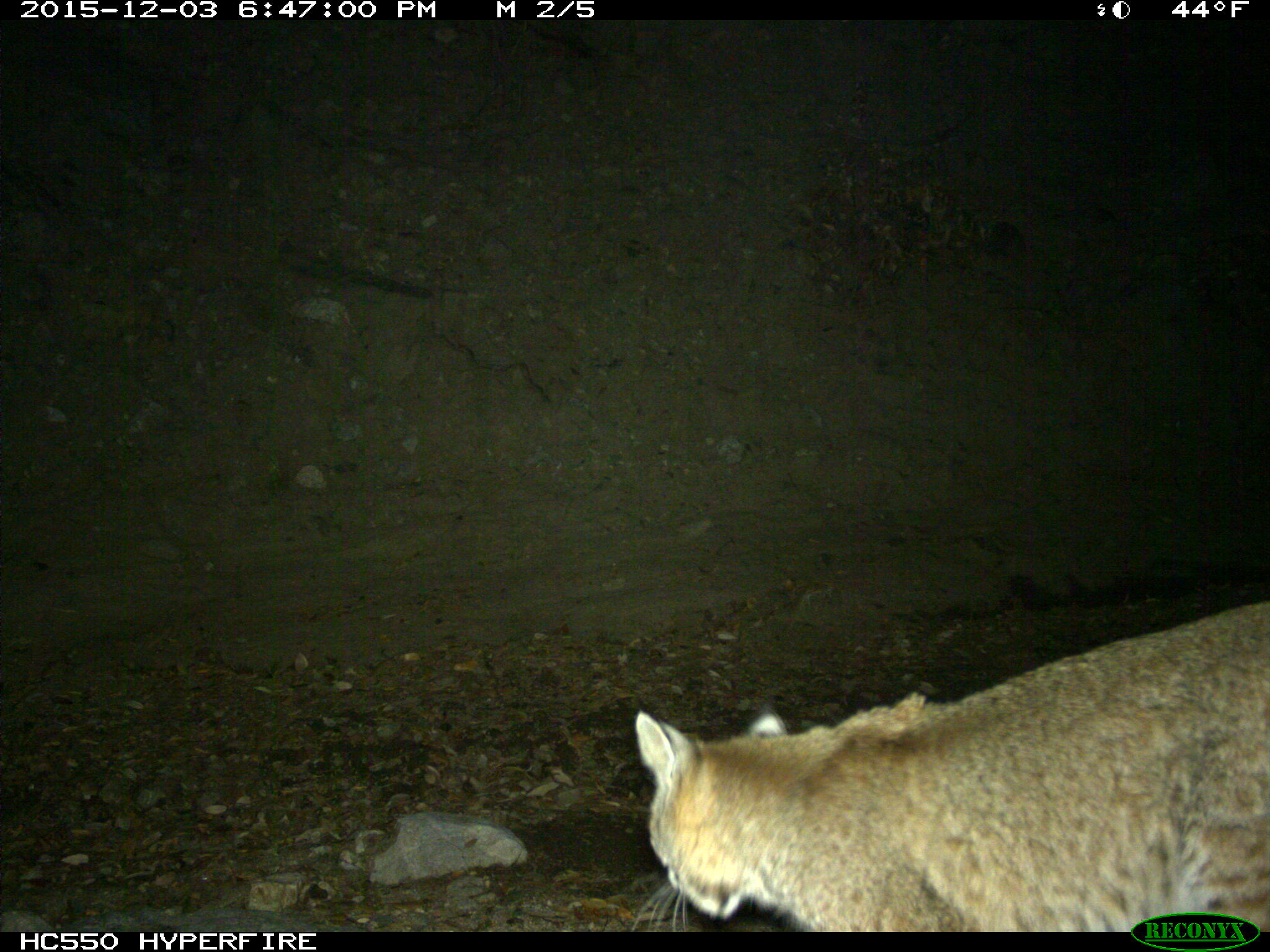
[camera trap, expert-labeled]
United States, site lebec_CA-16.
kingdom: Animalia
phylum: Chordata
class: Mammalia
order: Carnivora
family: Felidae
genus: Lynx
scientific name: Lynx rufus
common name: bobcat